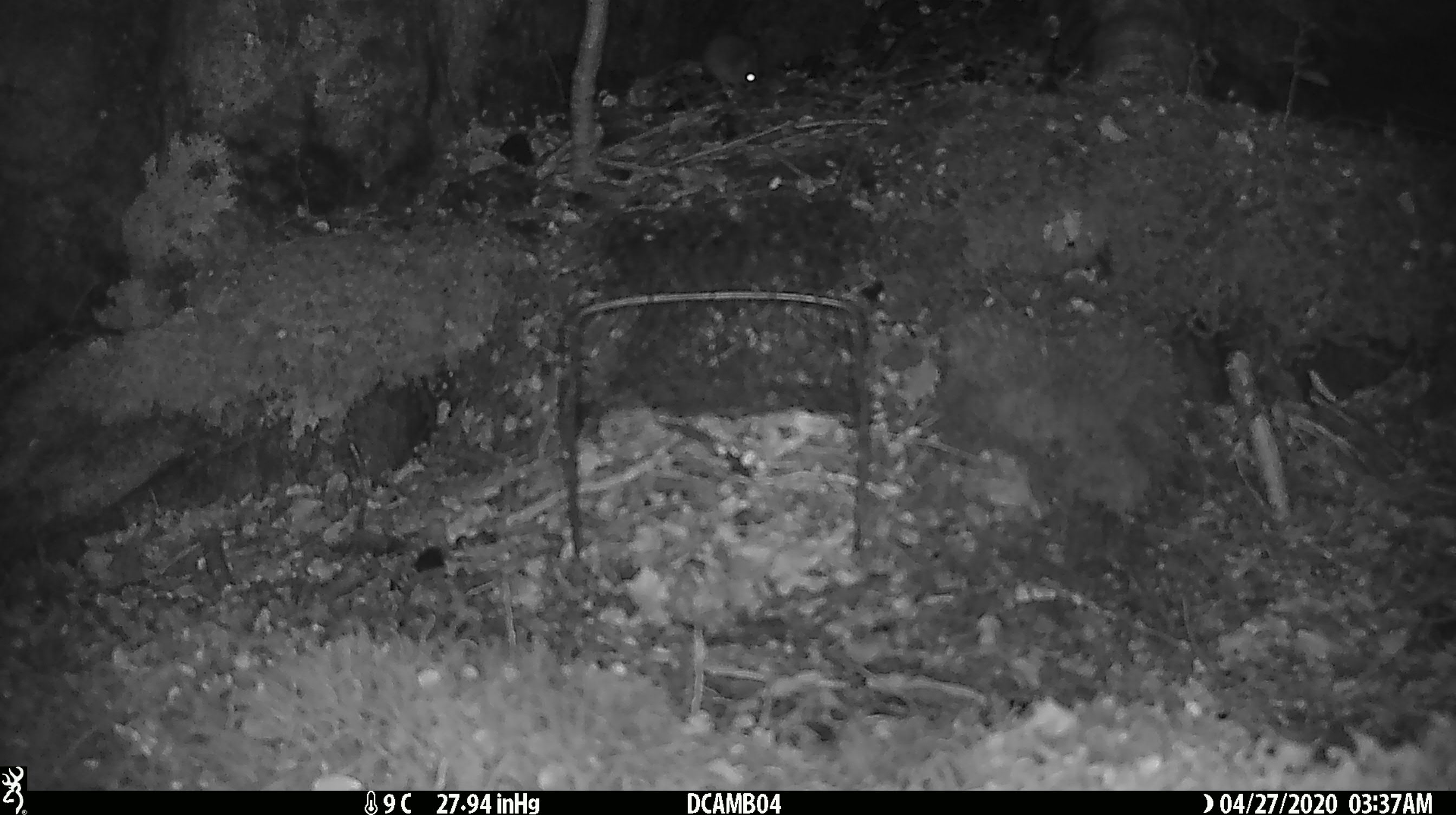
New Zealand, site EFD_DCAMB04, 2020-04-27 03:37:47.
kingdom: Animalia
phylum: Chordata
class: Mammalia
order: Rodentia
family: Muridae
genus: Mus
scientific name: Mus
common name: mouse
Mouse (Mus).